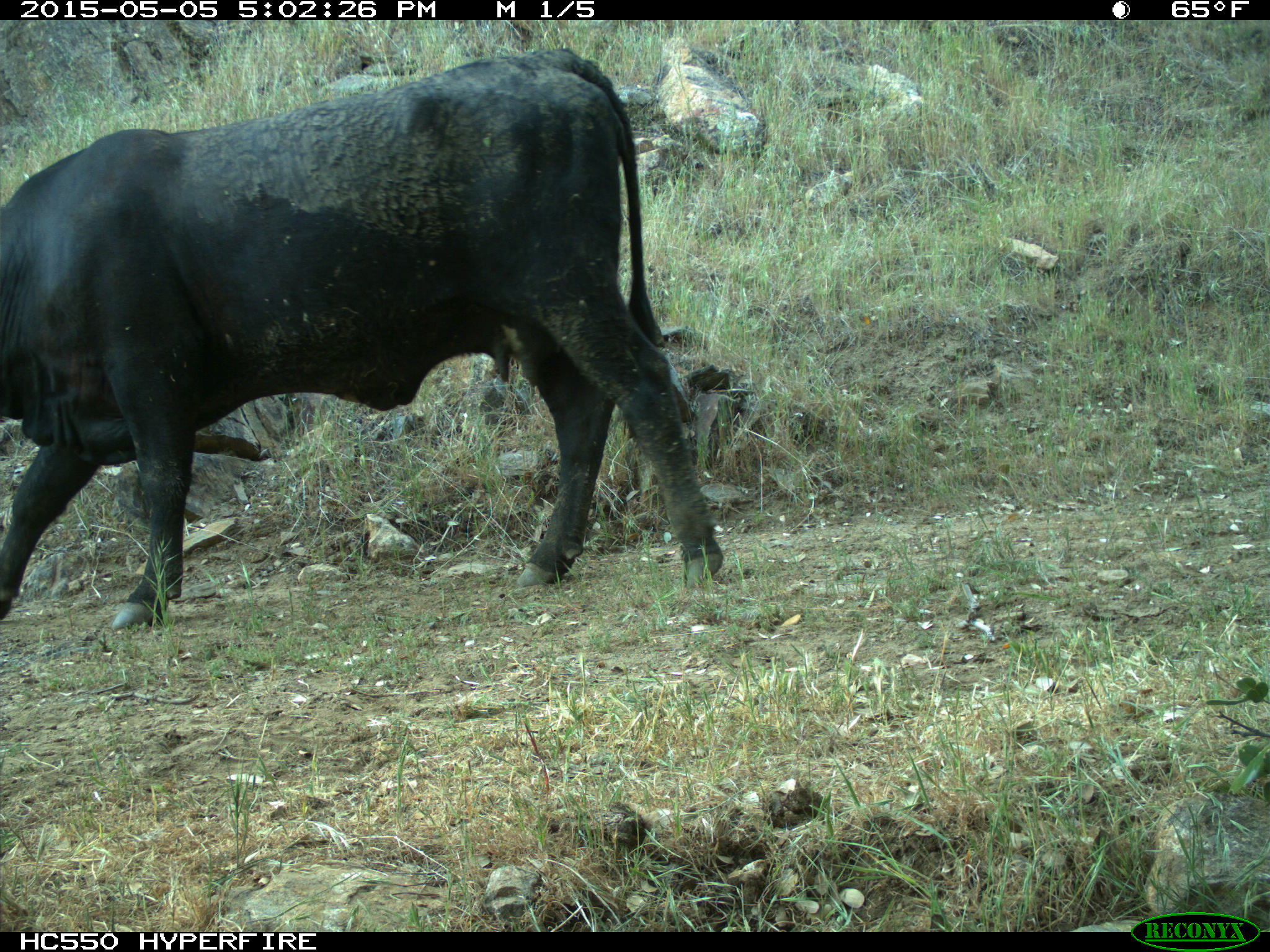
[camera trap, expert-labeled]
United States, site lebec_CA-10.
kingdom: Animalia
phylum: Chordata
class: Mammalia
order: Artiodactyla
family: Bovidae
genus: Bos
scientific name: Bos taurus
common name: domestic cow